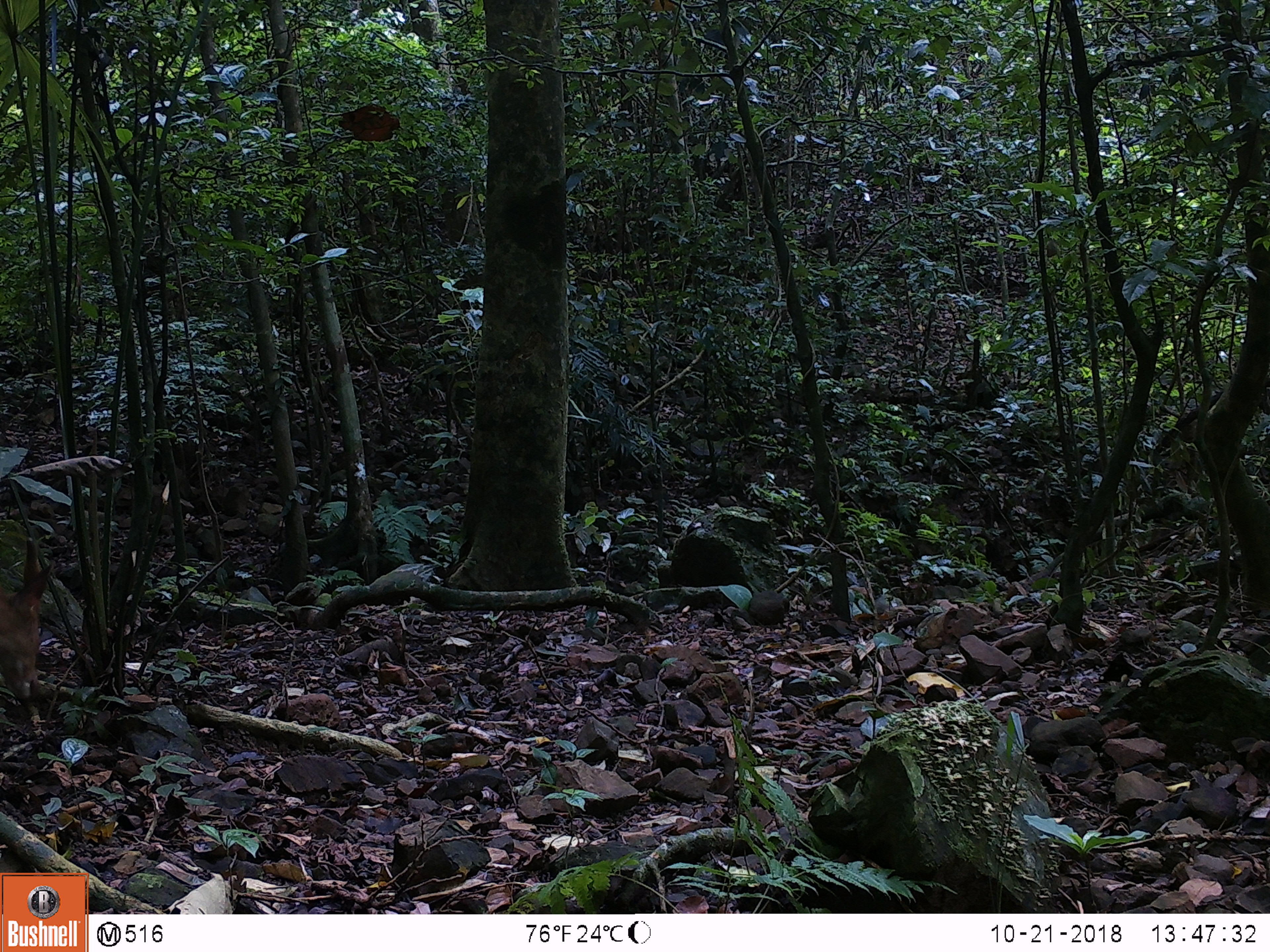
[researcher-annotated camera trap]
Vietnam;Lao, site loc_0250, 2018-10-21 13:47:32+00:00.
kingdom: Animalia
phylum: Chordata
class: Mammalia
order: Artiodactyla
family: Cervidae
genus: Muntiacus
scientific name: Muntiacus vuquangensis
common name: large-antlered muntjac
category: large antlered muntjac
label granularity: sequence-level